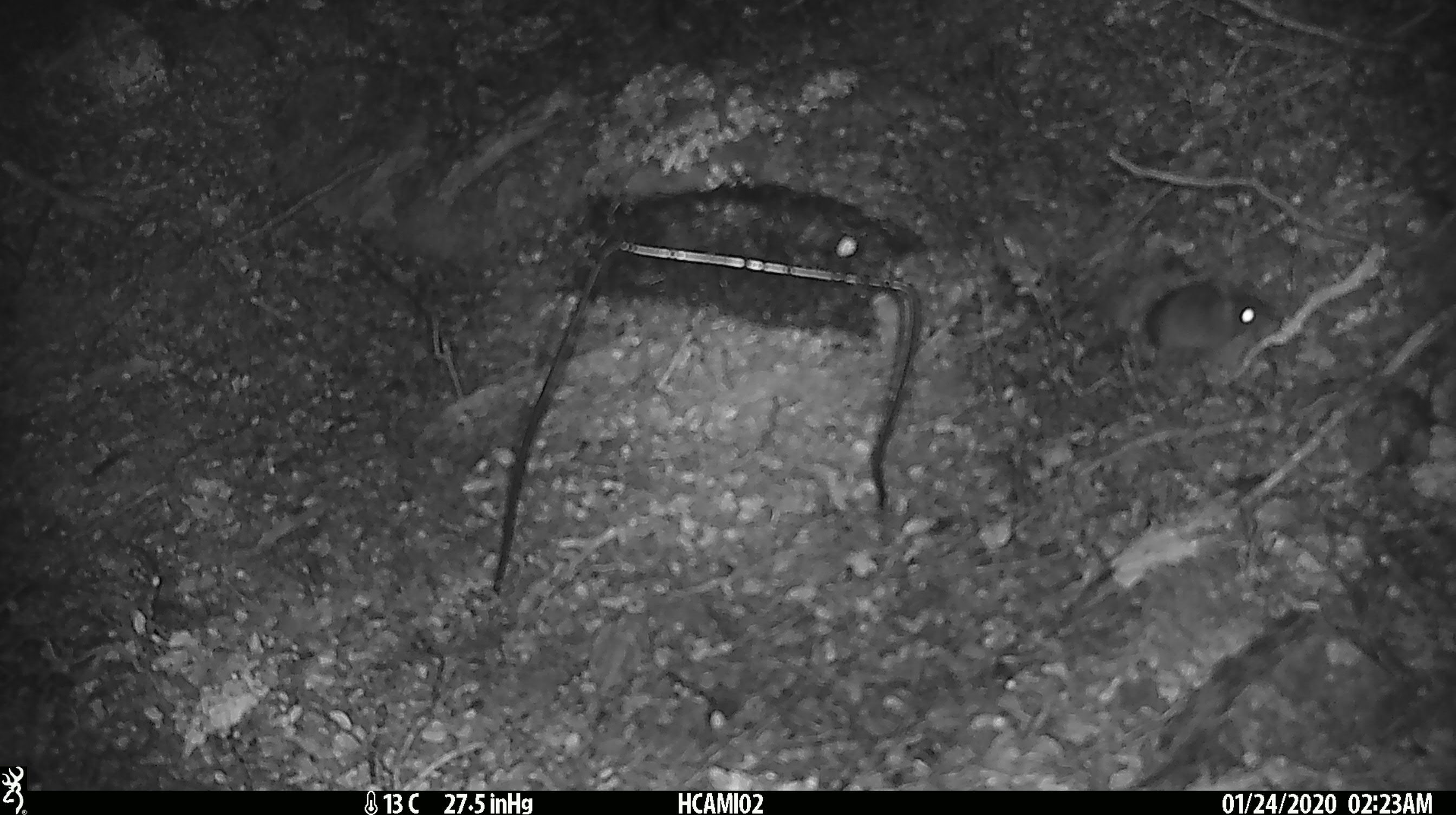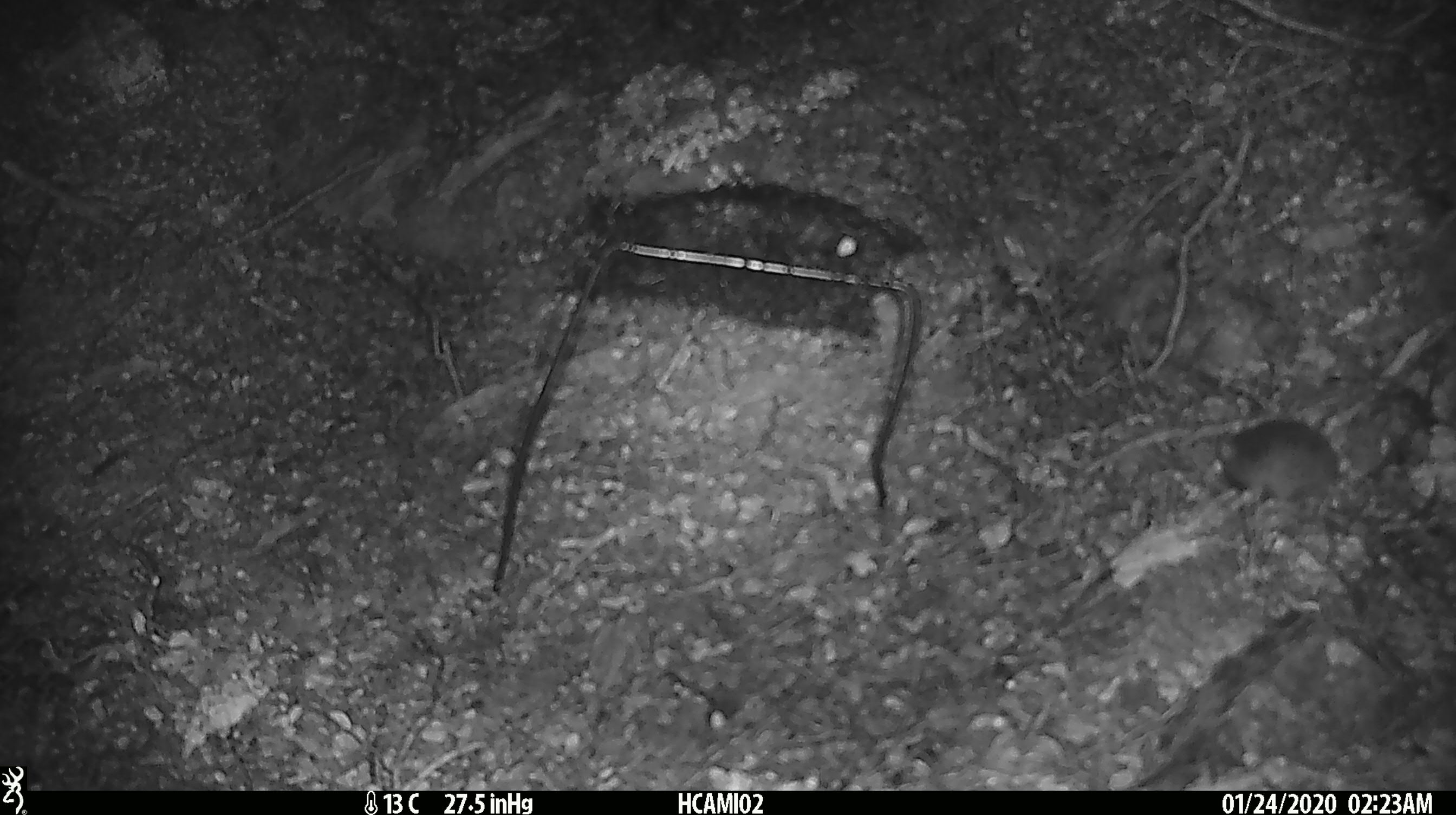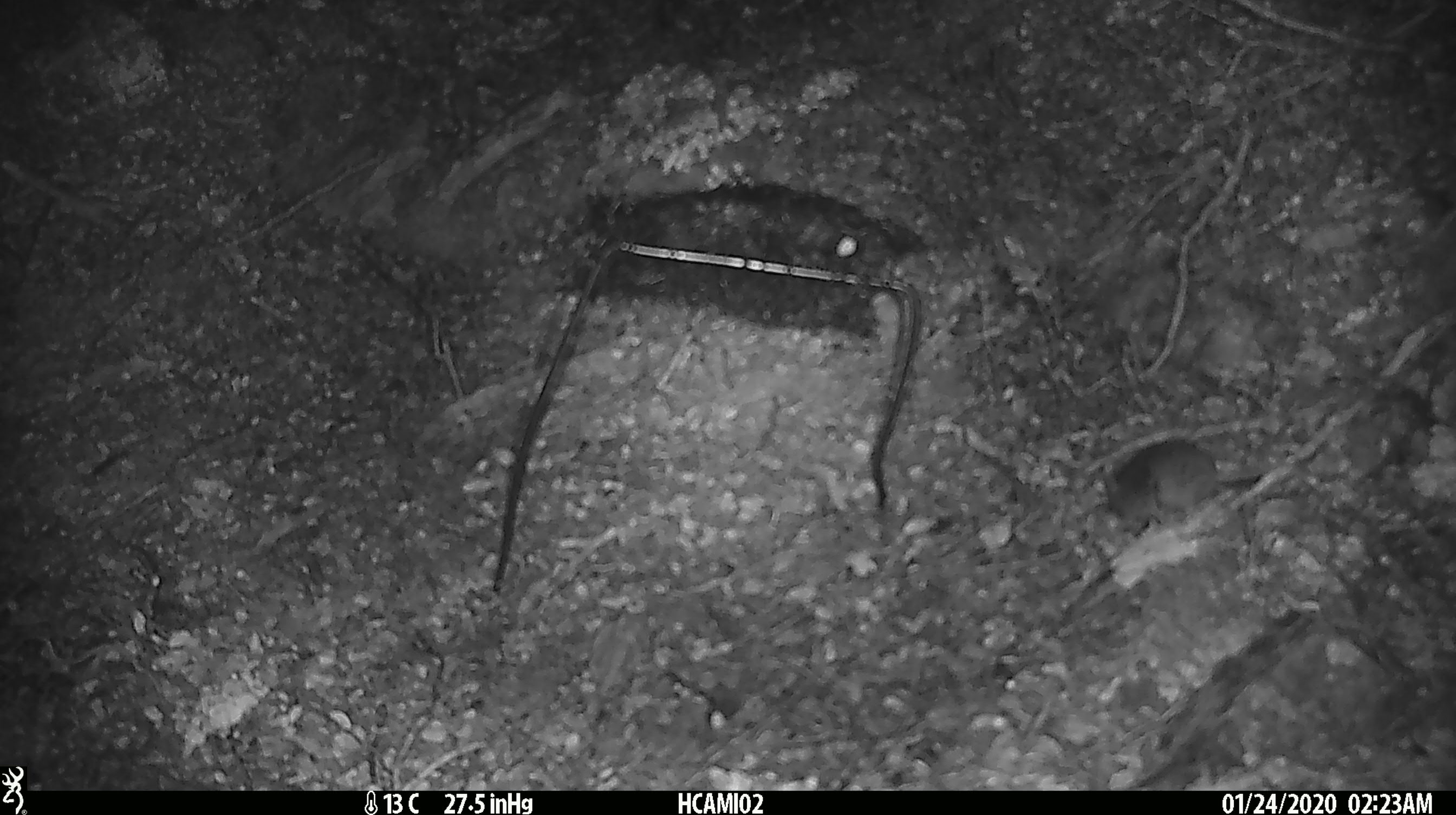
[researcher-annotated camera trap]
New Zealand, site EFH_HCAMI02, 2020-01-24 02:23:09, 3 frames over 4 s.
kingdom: Animalia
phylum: Chordata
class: Mammalia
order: Rodentia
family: Muridae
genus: Mus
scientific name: Mus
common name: mouse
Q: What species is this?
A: Mouse (Mus).